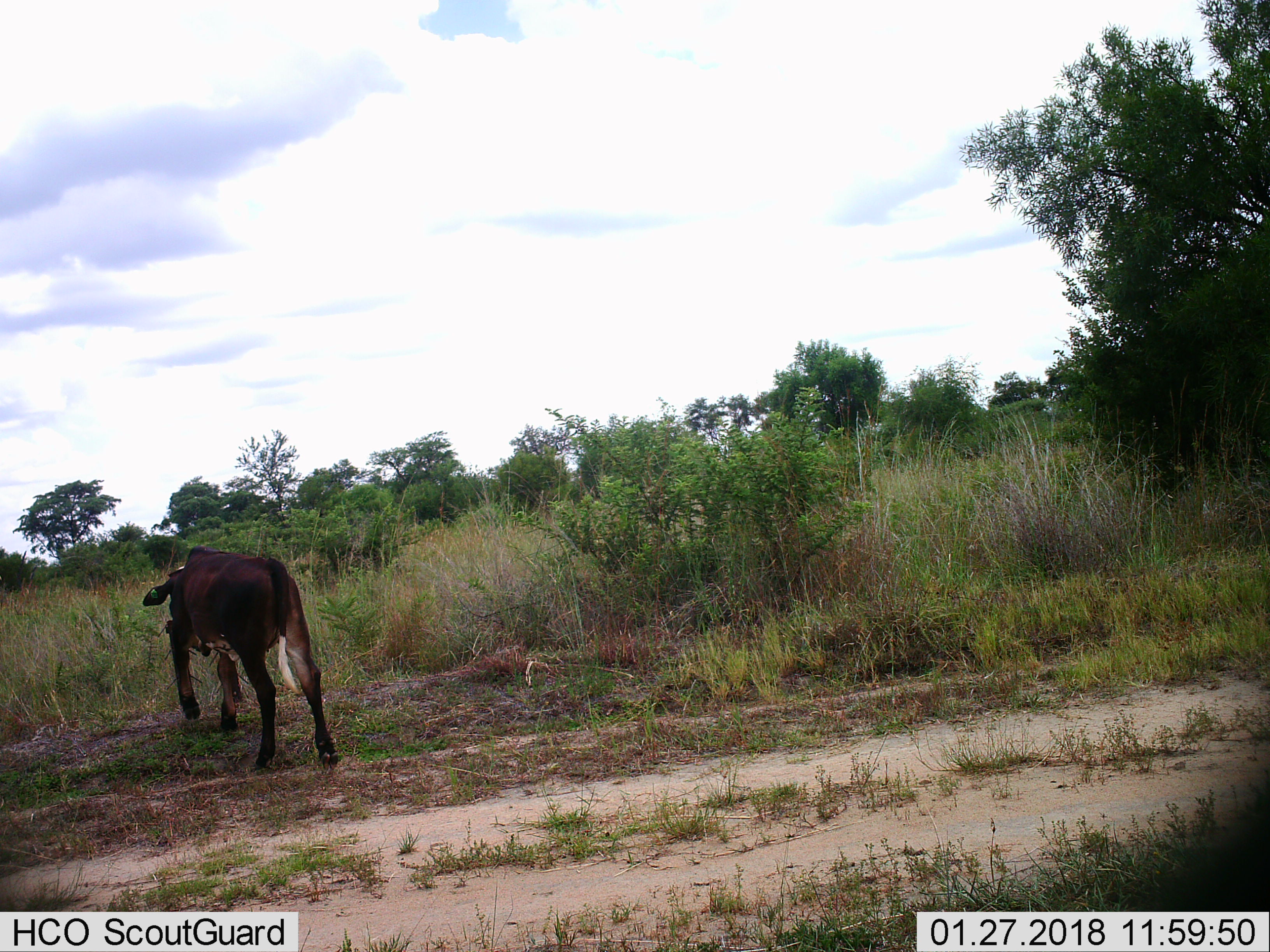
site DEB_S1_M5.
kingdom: Animalia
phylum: Chordata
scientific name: Vertebrata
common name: domestic animal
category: domesticanimal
Domesticanimal (domestic animal) (Vertebrata), count 1. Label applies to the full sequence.